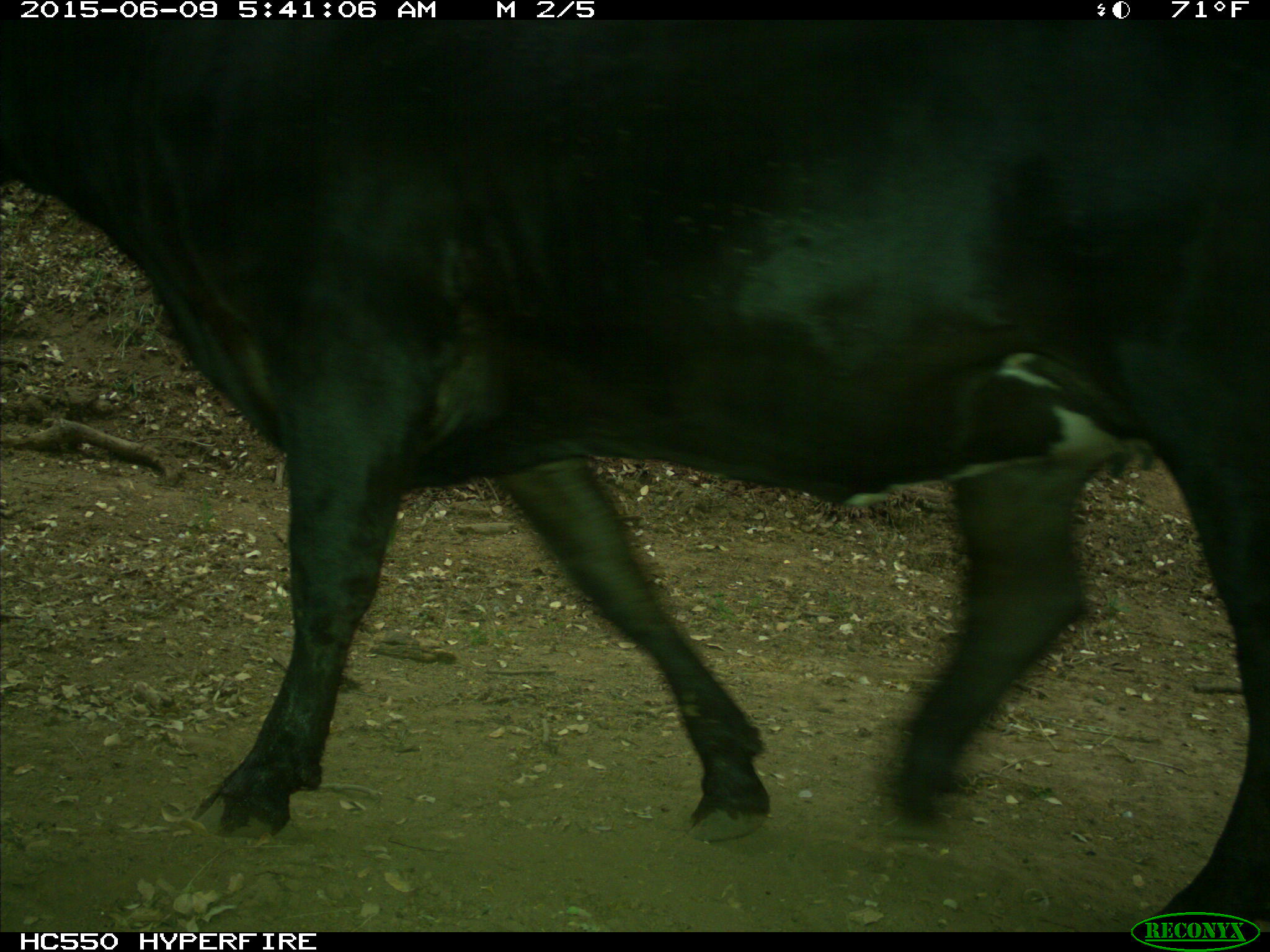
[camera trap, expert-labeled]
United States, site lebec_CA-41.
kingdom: Animalia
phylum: Chordata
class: Mammalia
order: Artiodactyla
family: Bovidae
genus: Bos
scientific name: Bos taurus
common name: domestic cow